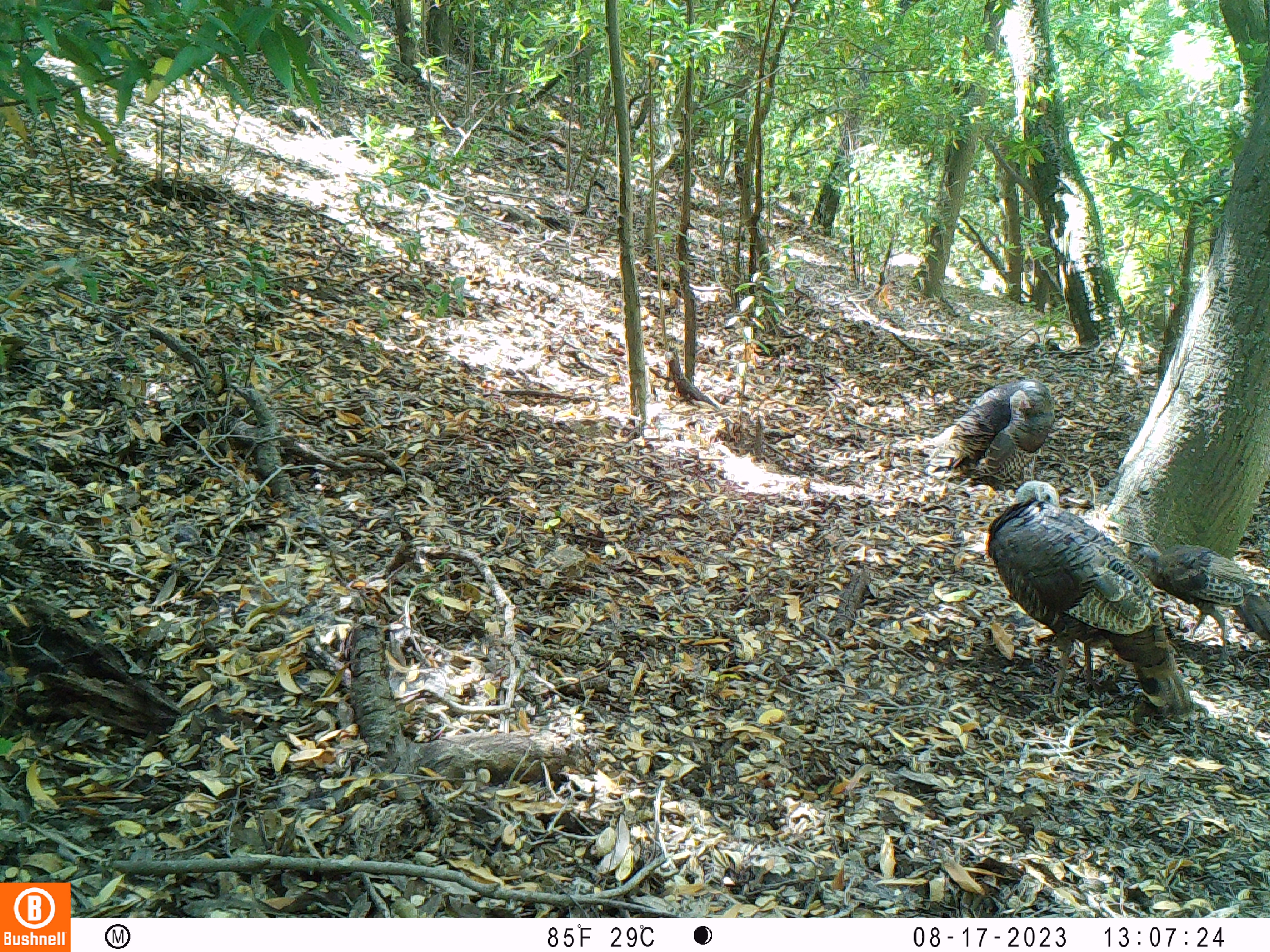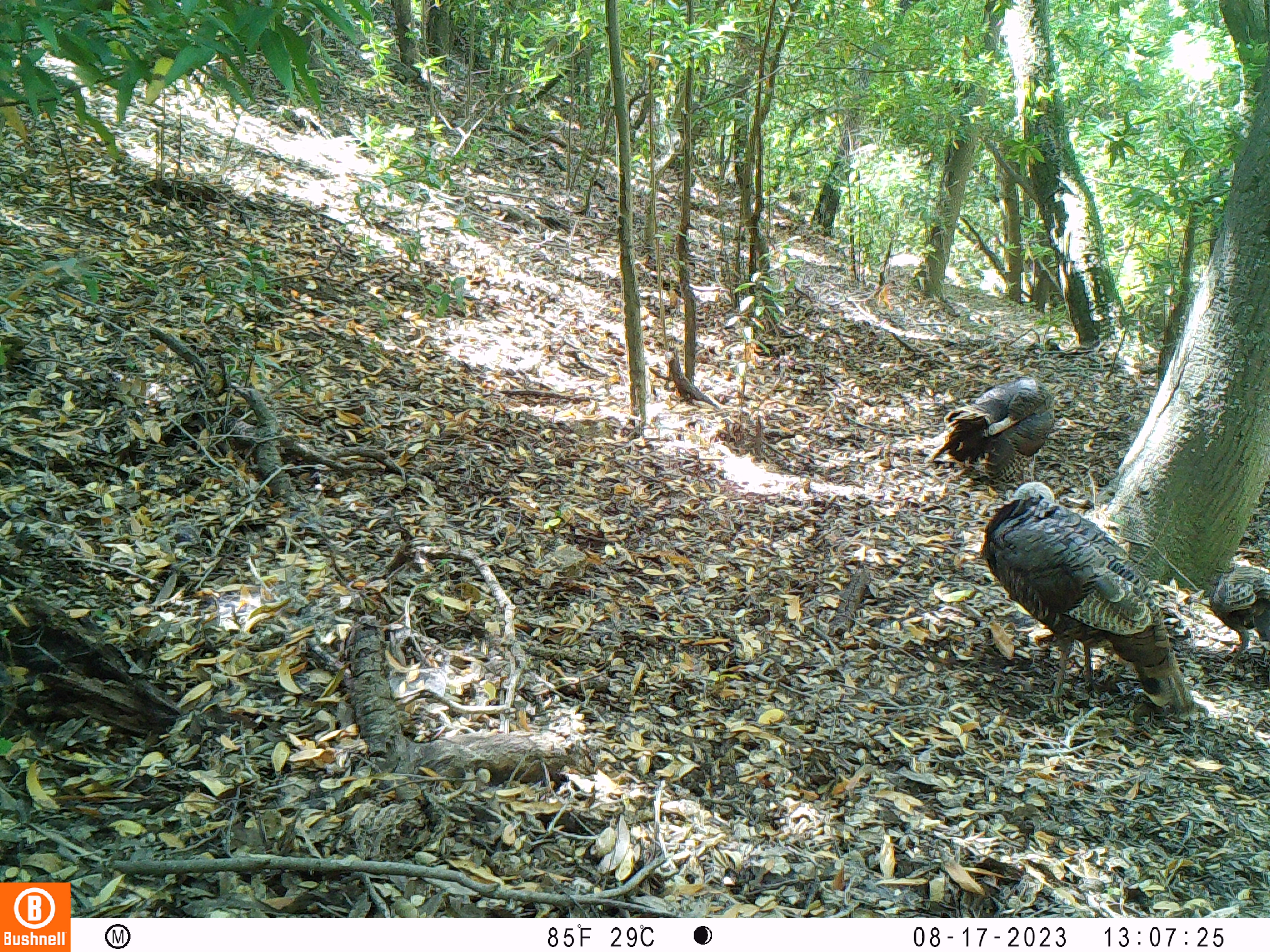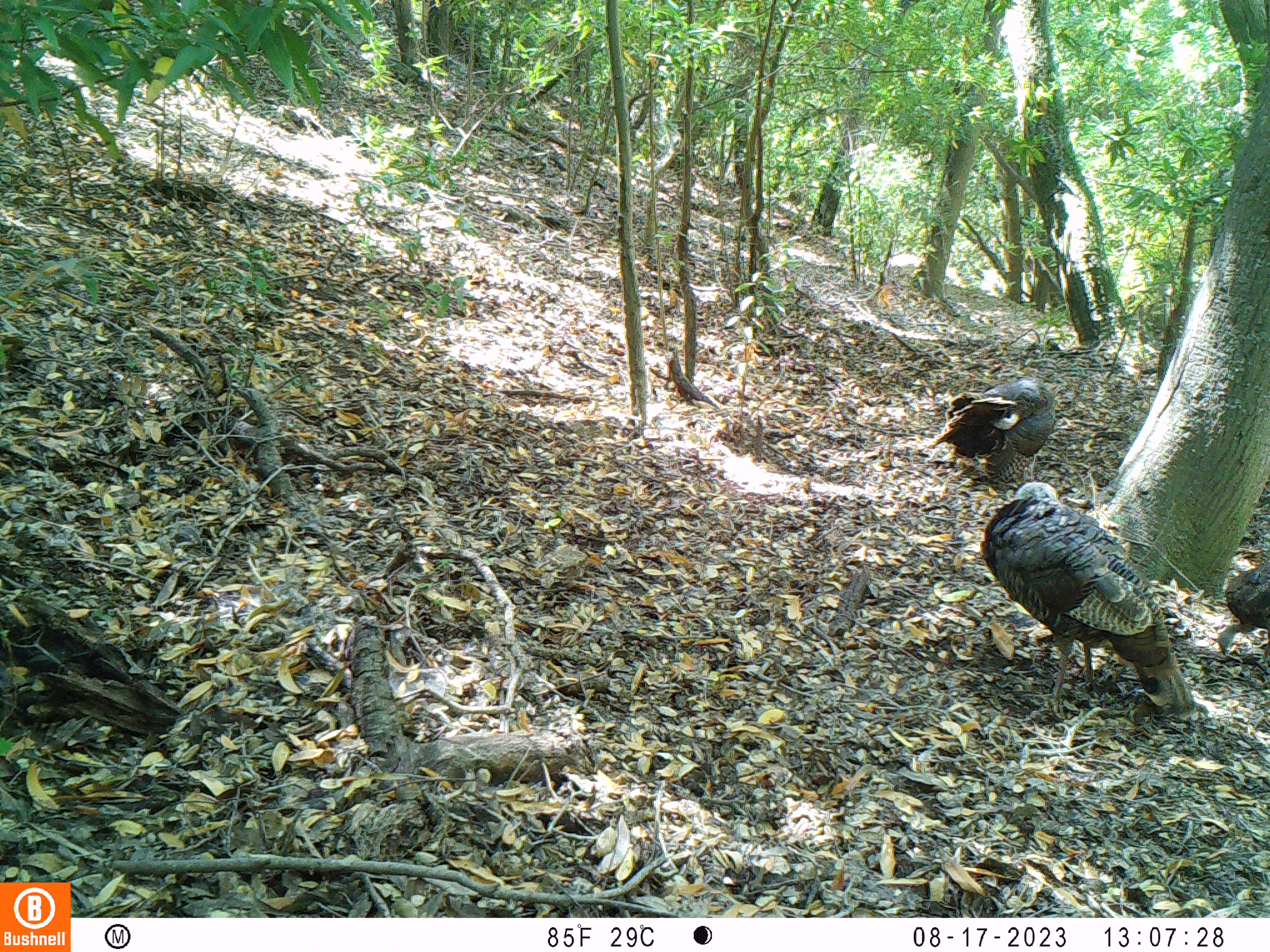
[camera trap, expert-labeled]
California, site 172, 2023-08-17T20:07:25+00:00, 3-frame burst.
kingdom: Animalia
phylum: Chordata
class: Aves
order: Galliformes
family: Phasianidae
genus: Meleagris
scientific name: Meleagris gallopavo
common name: turkey